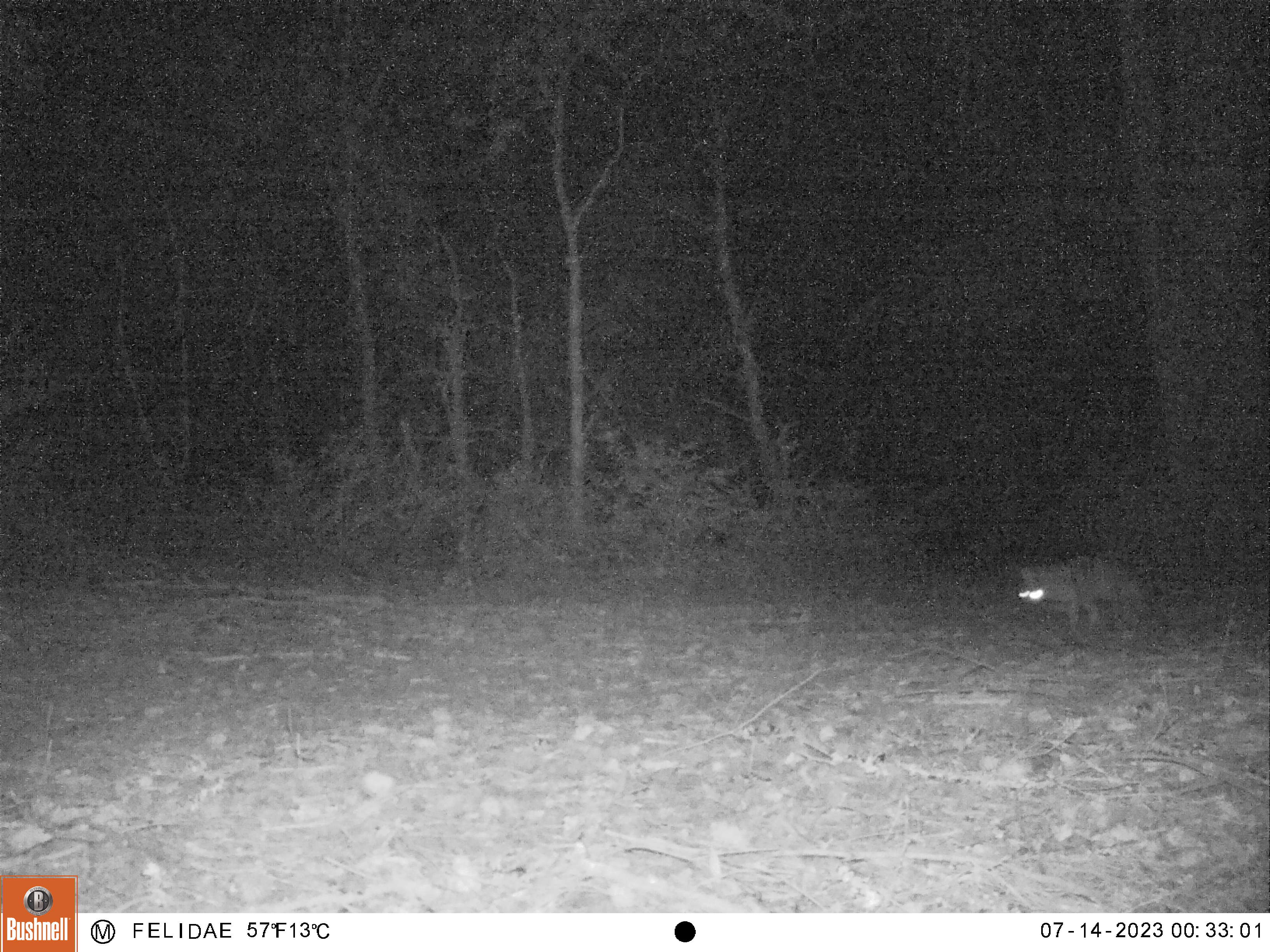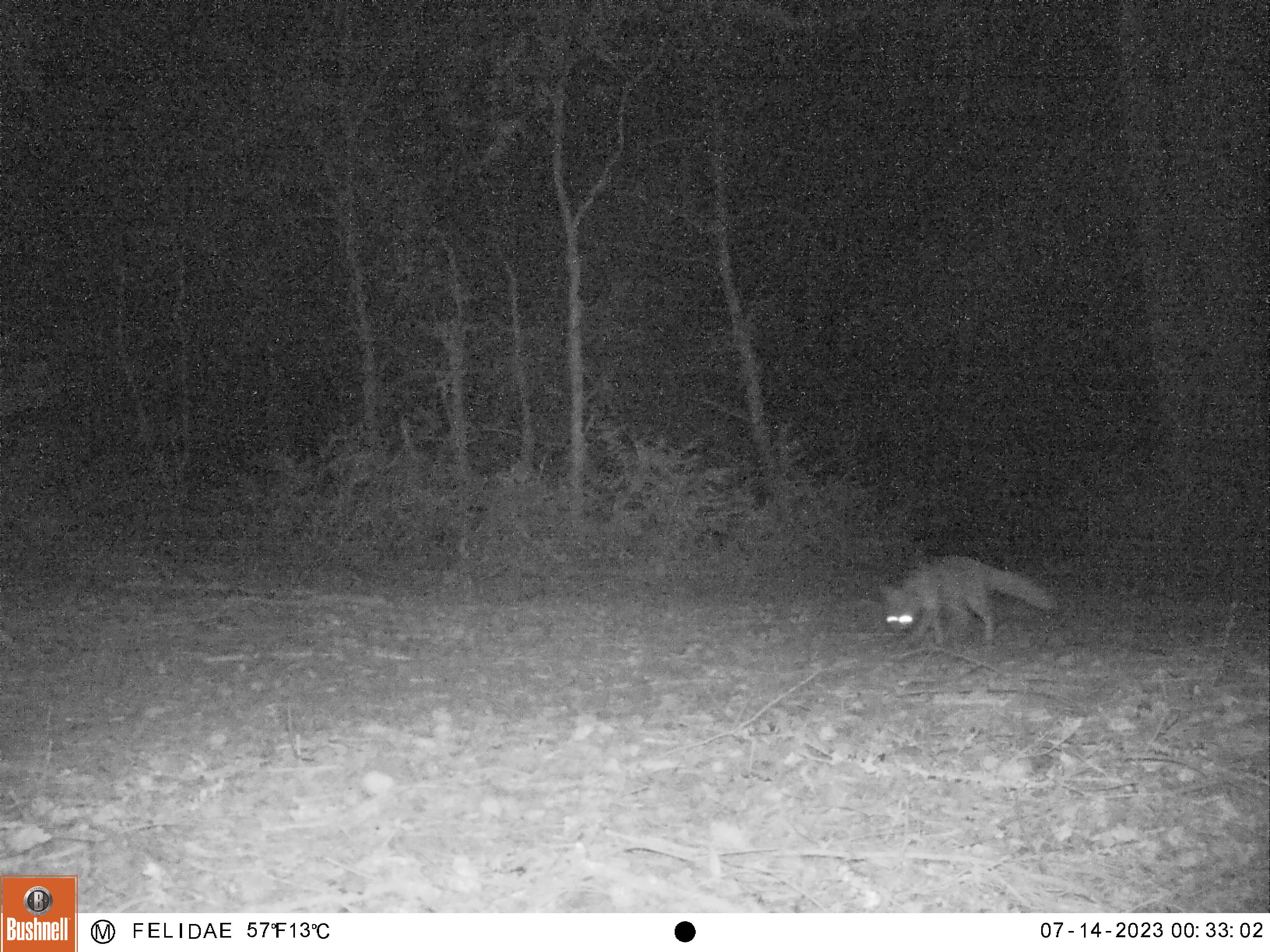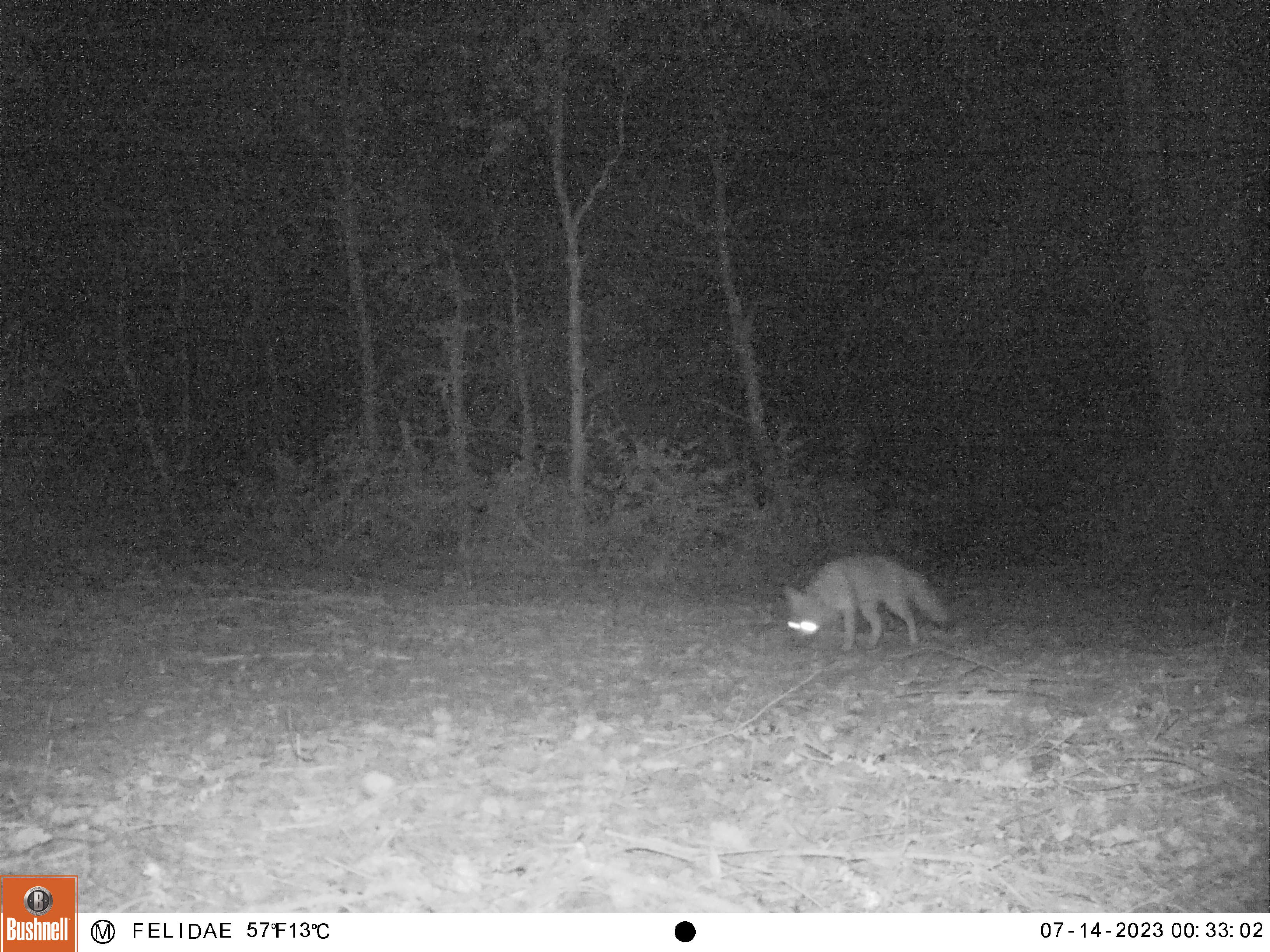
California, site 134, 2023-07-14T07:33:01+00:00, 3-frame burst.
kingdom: Animalia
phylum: Chordata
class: Mammalia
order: Carnivora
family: Canidae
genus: Urocyon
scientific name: Urocyon cinereoargenteus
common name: gray fox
Gray fox (Urocyon cinereoargenteus).